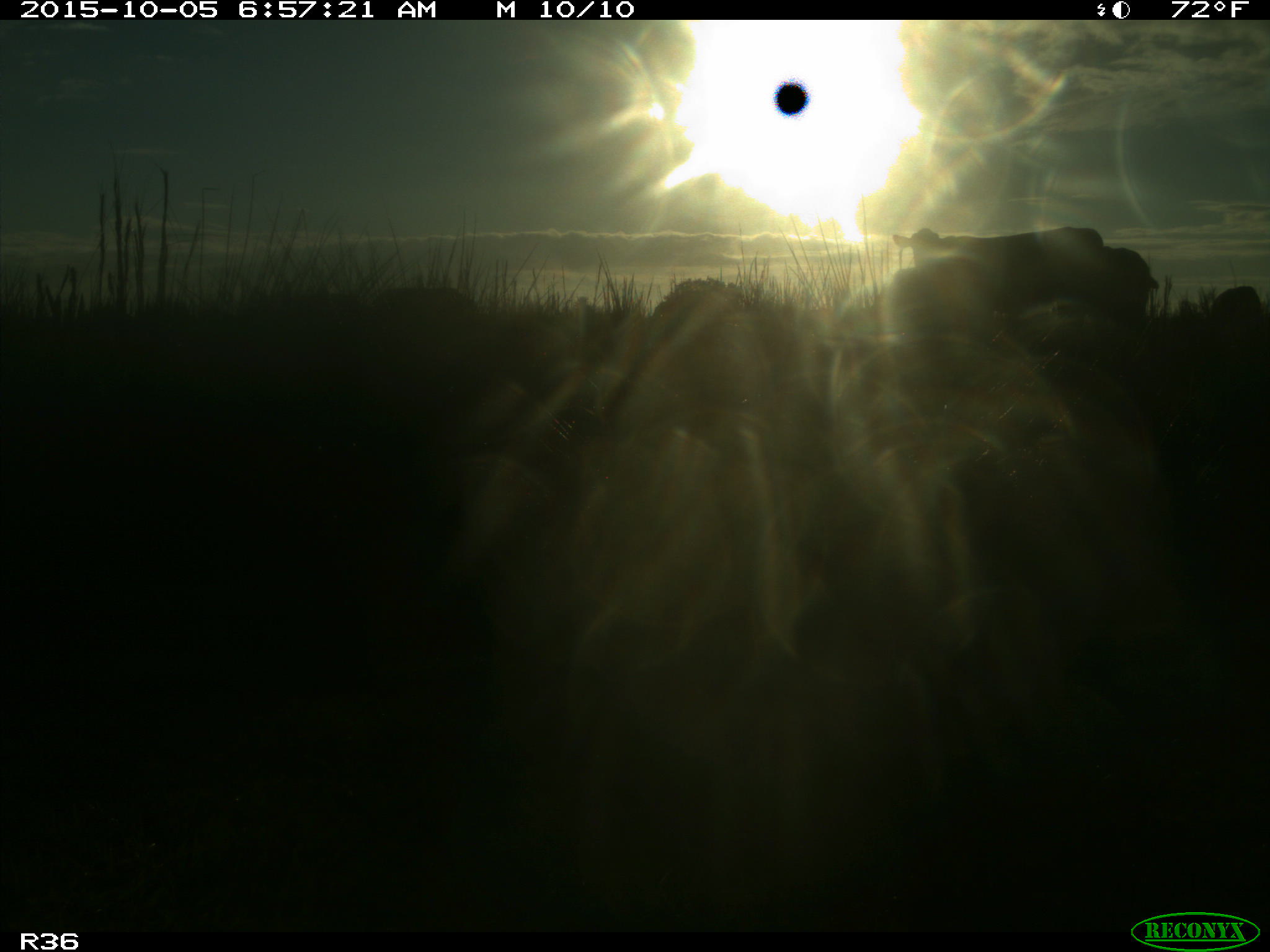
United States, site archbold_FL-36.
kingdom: Animalia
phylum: Chordata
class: Mammalia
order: Artiodactyla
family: Bovidae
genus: Bos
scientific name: Bos taurus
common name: domestic cow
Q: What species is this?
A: Bos taurus (domestic cow).